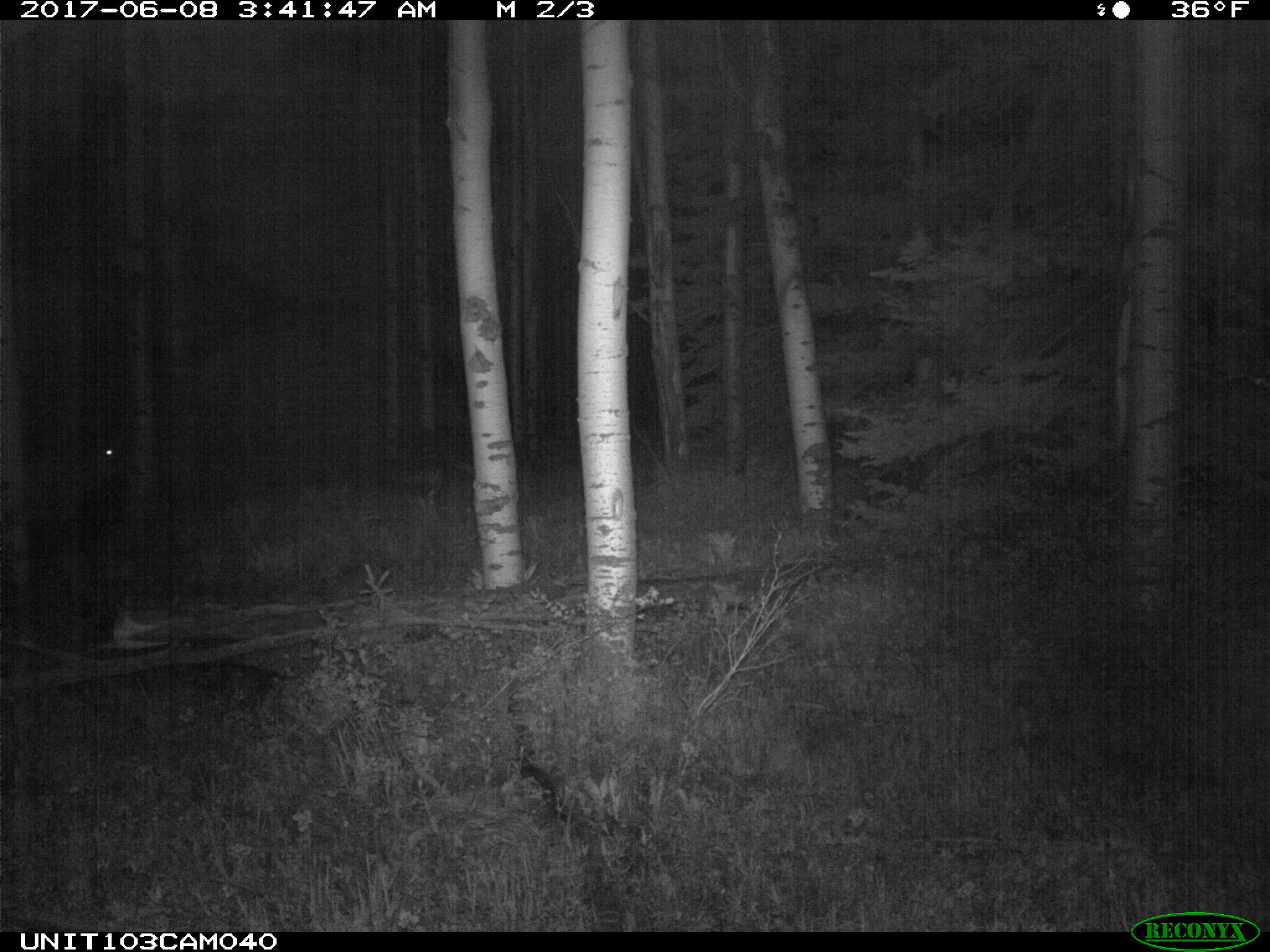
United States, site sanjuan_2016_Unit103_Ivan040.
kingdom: Animalia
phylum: Chordata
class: Mammalia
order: Artiodactyla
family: Cervidae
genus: Cervus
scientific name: Cervus elaphus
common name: red deer